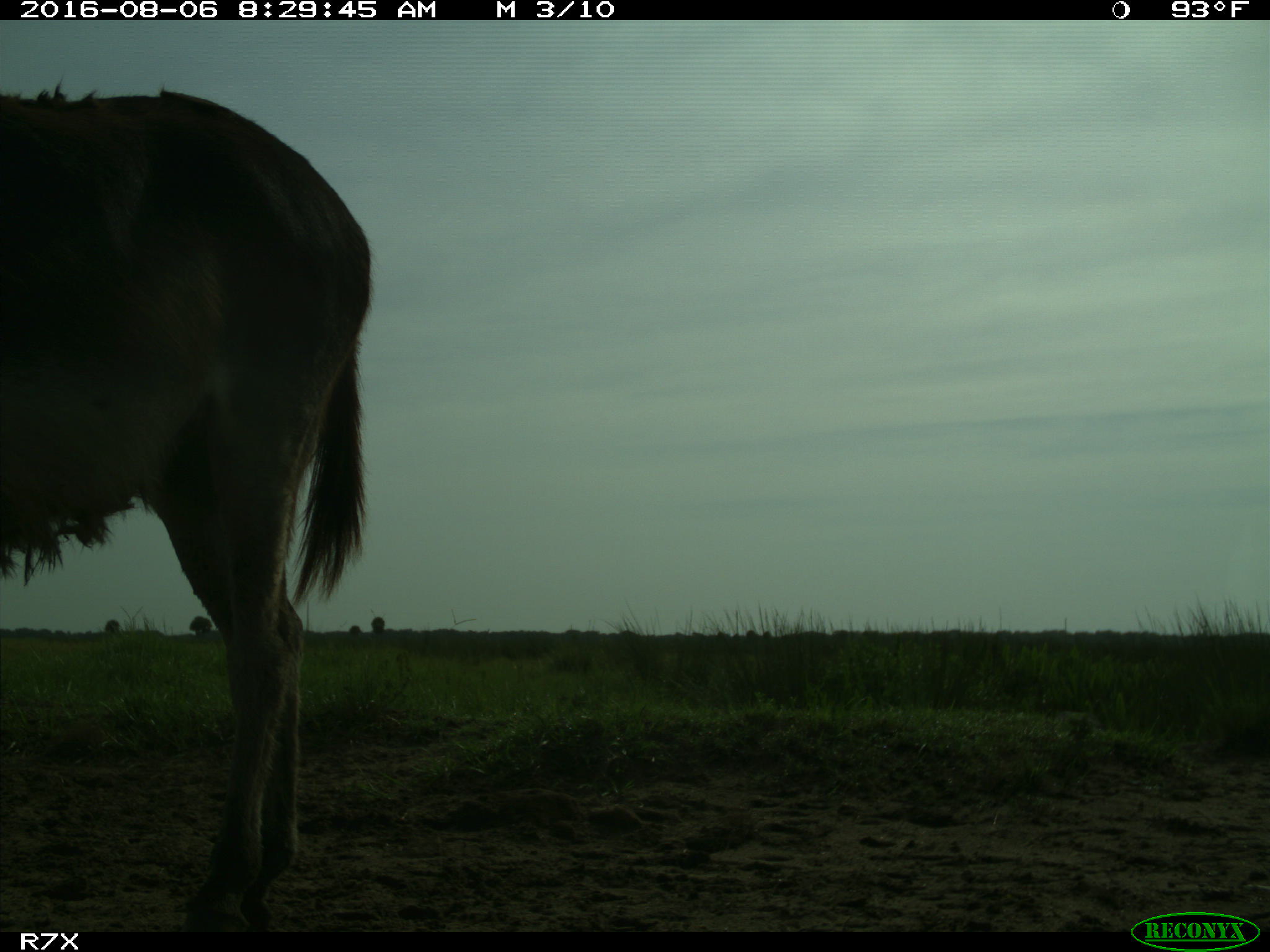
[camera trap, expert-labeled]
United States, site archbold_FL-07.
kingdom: Animalia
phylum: Chordata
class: Mammalia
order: Perissodactyla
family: Equidae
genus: Equus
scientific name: Equus africanus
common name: african wild ass